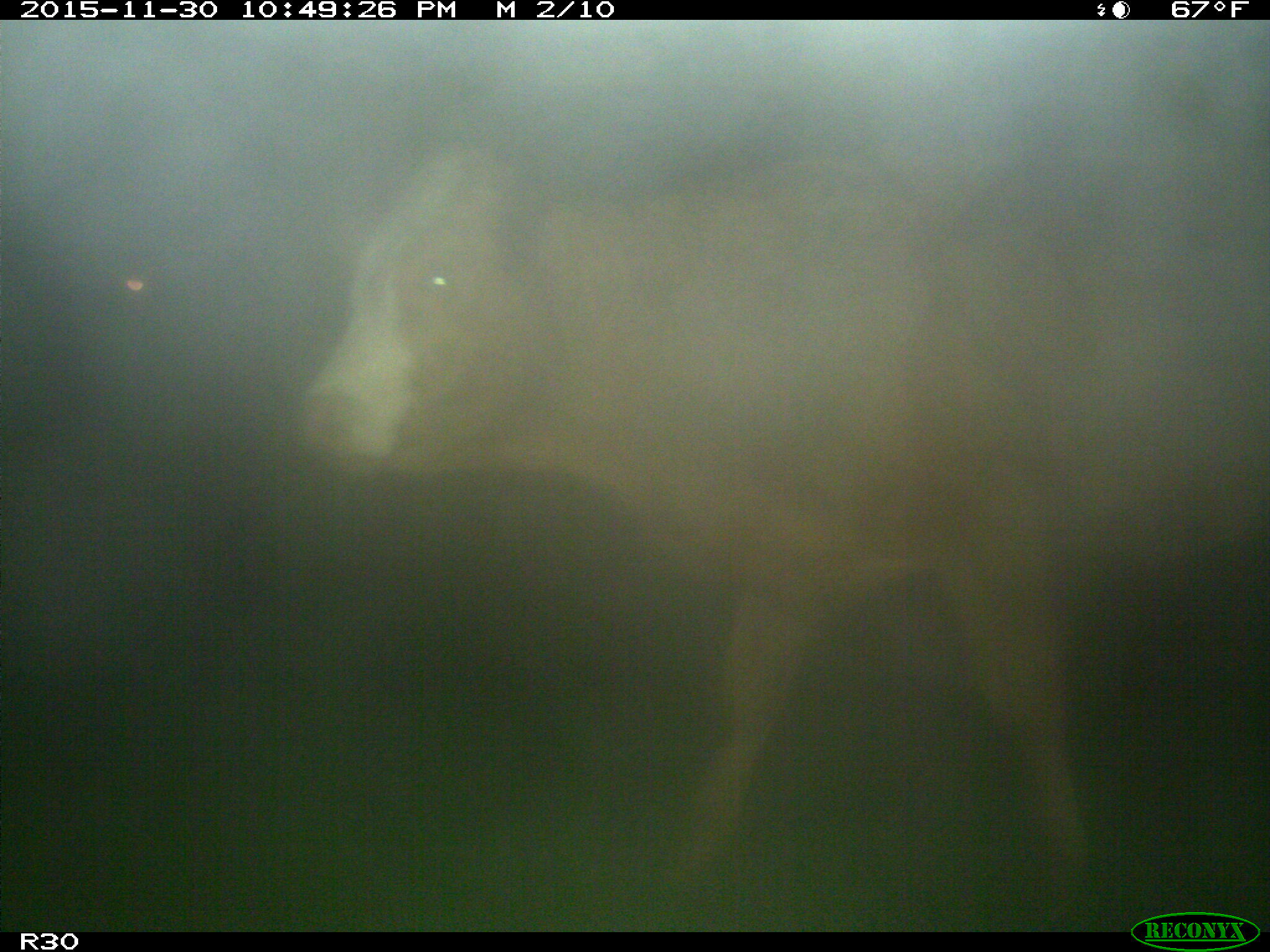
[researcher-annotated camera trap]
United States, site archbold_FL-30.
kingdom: Animalia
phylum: Chordata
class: Mammalia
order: Artiodactyla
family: Bovidae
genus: Bos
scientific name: Bos taurus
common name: domestic cow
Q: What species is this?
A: Bos taurus (domestic cow).